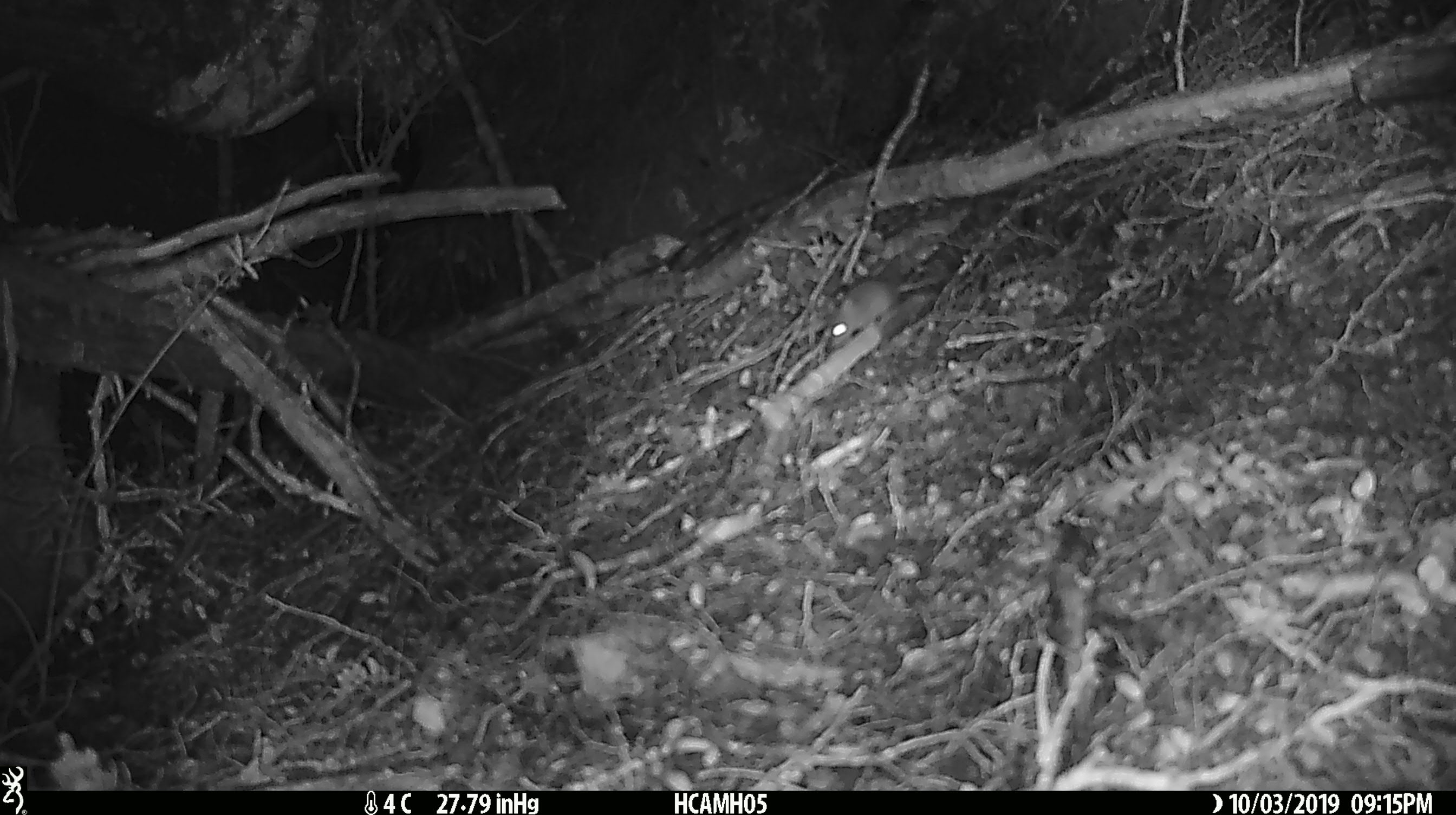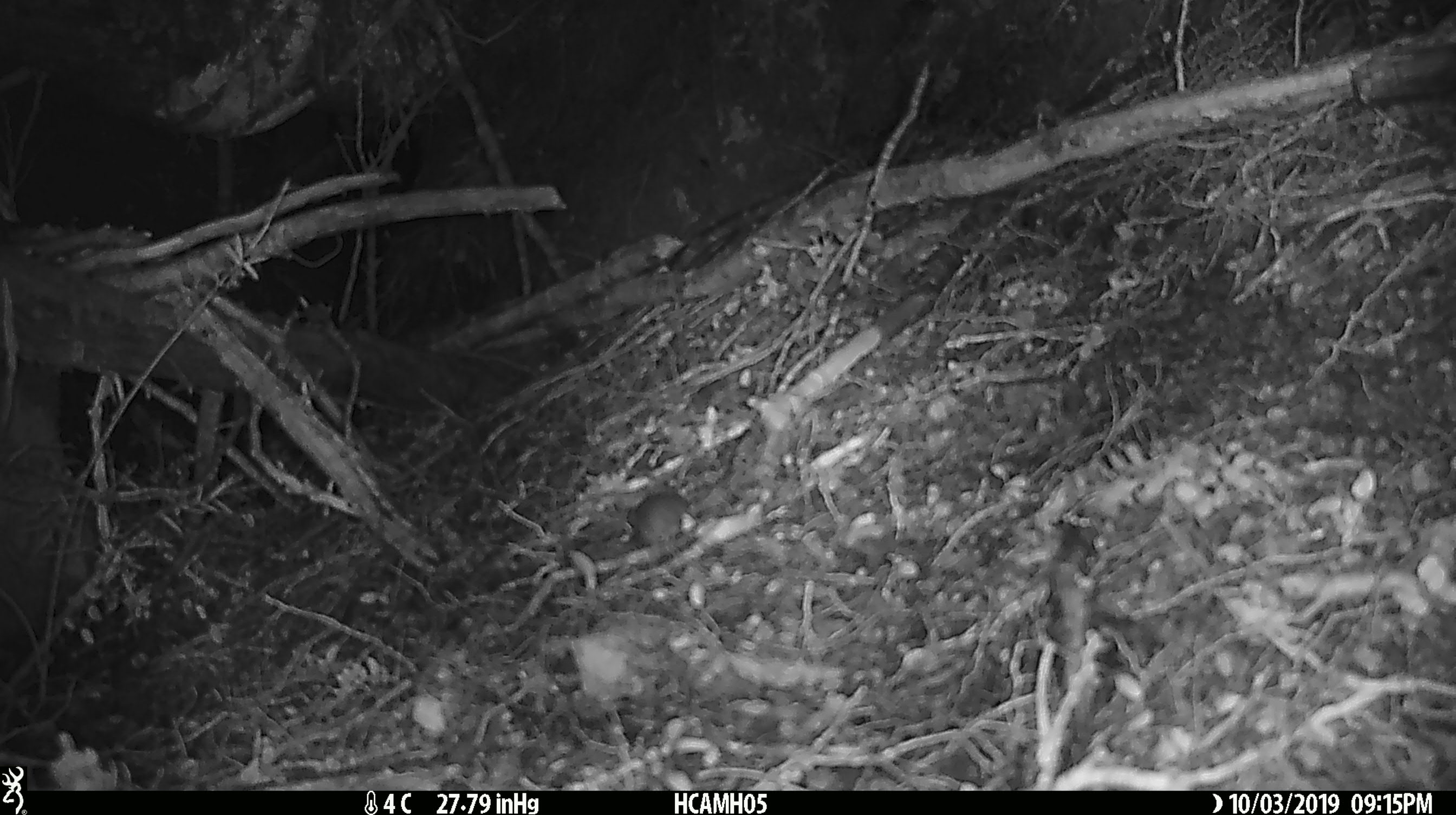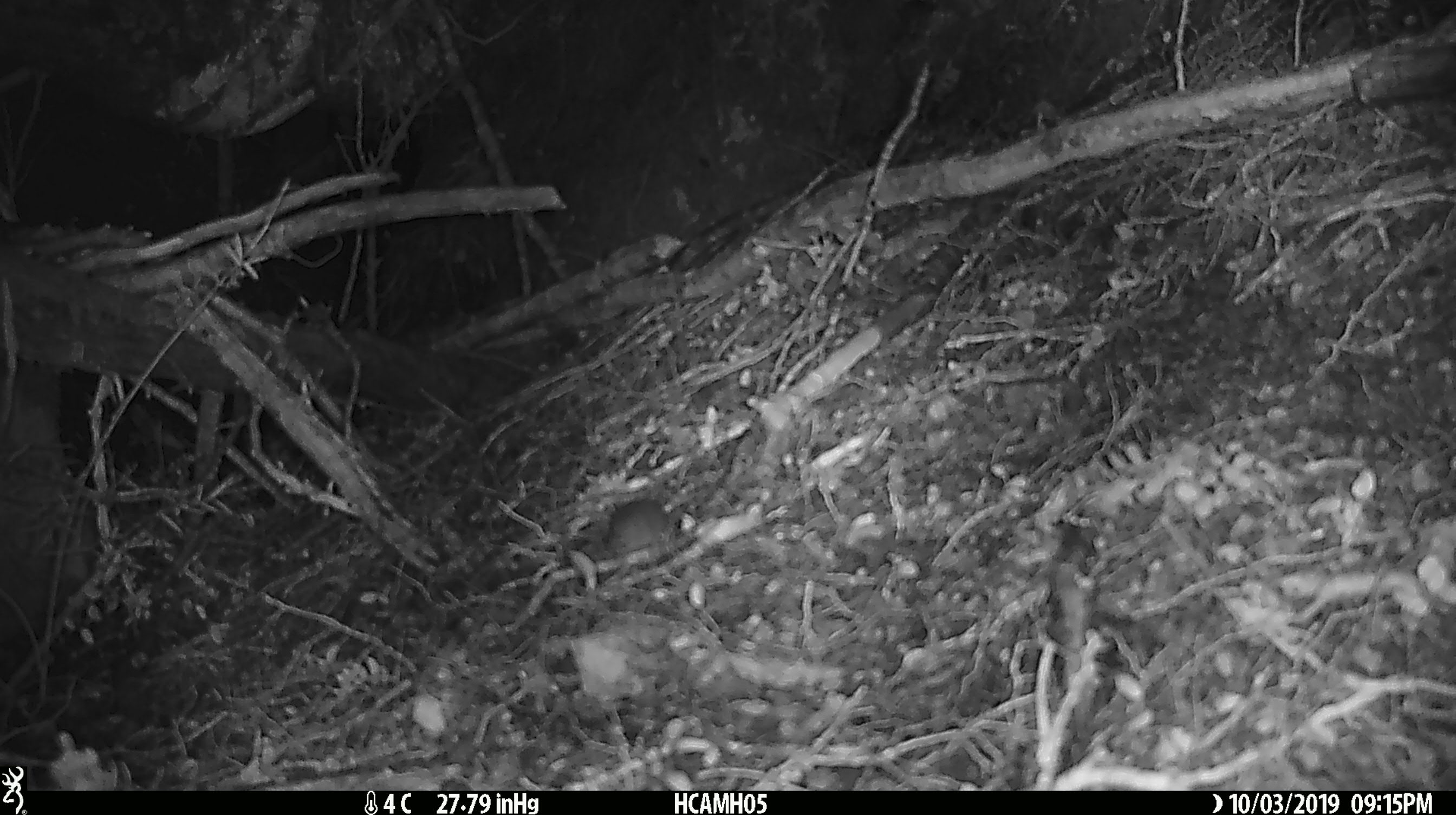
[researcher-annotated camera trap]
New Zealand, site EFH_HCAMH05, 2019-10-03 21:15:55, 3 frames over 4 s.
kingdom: Animalia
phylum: Chordata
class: Mammalia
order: Rodentia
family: Muridae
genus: Mus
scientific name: Mus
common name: mouse